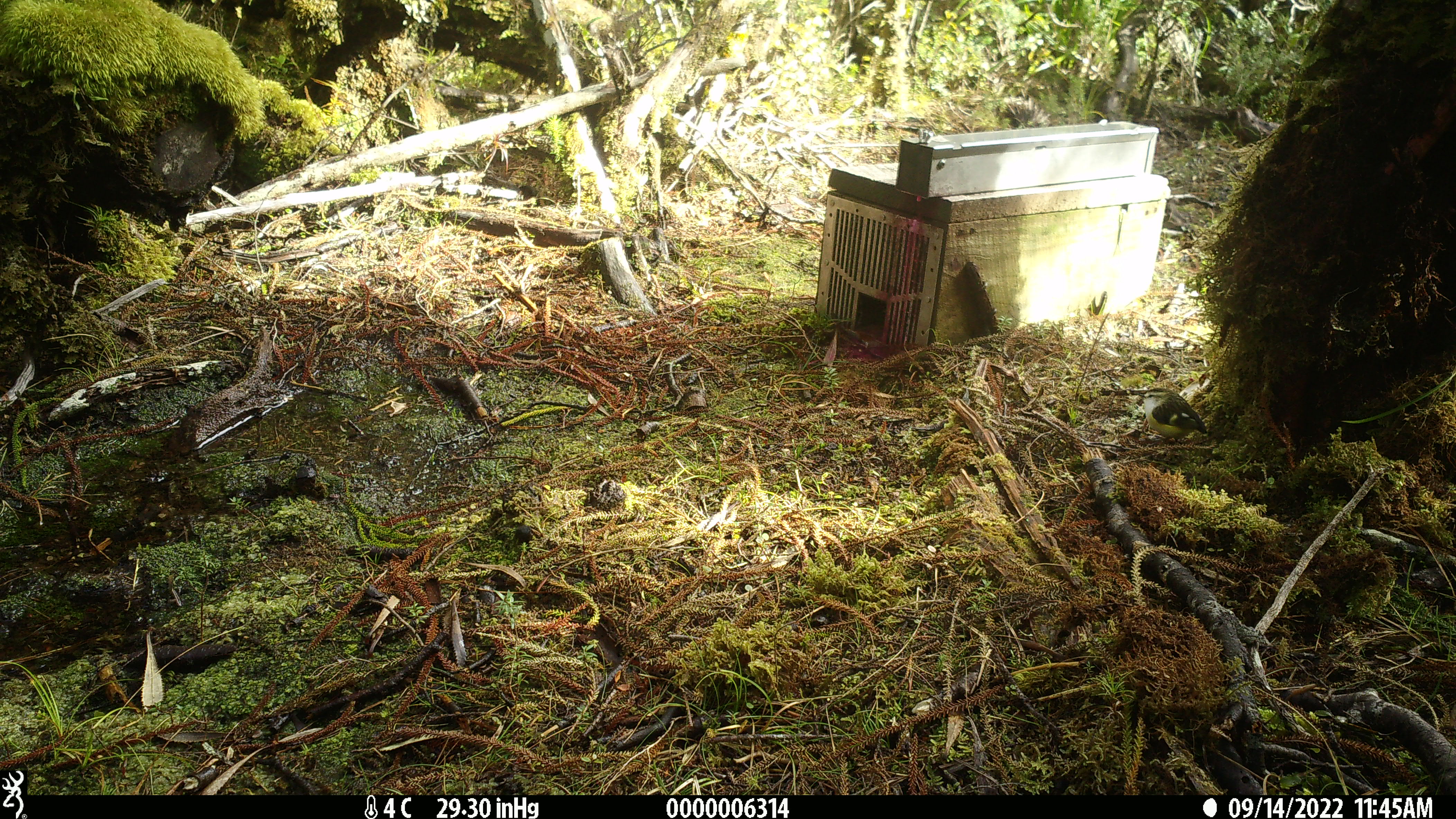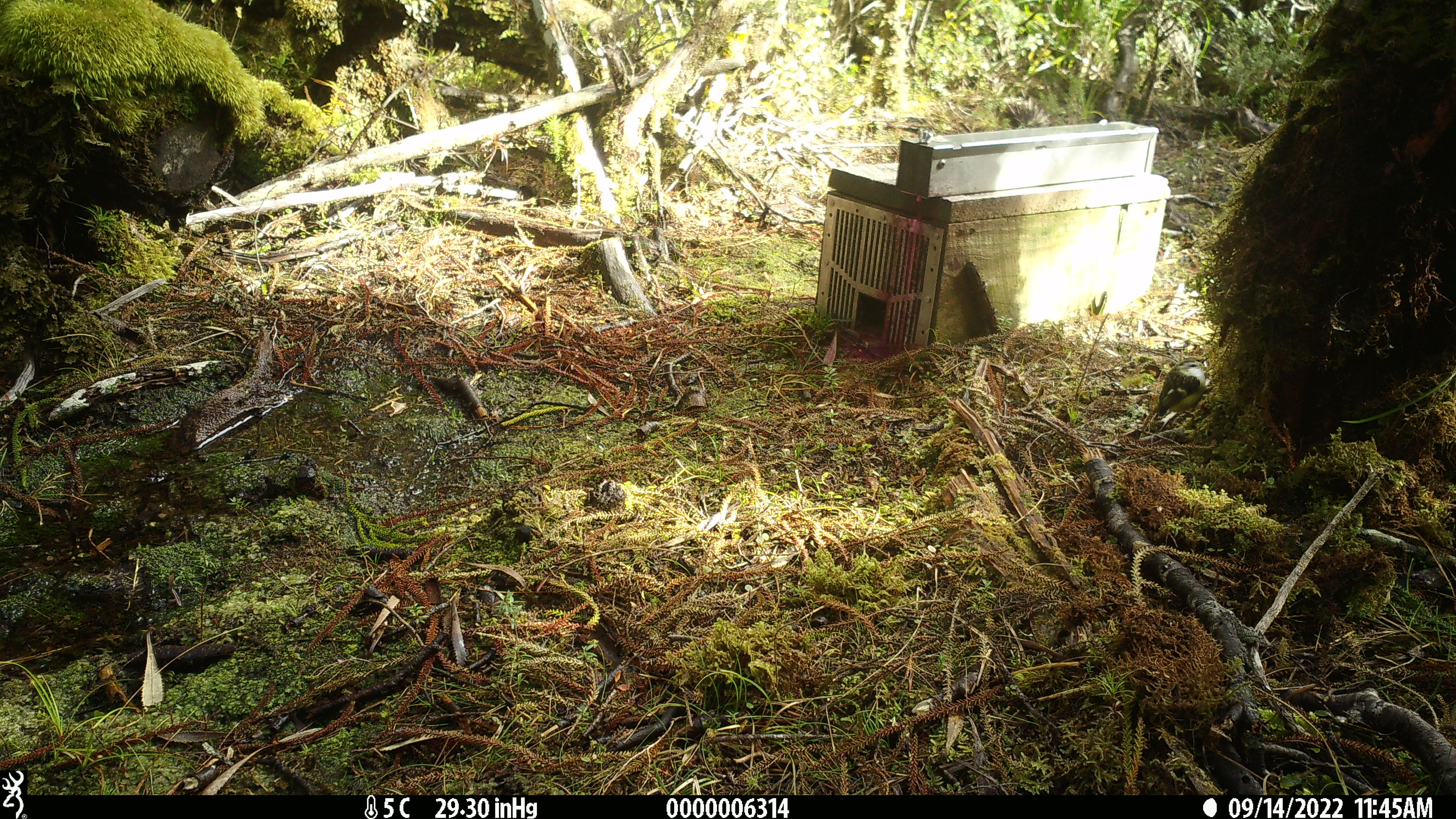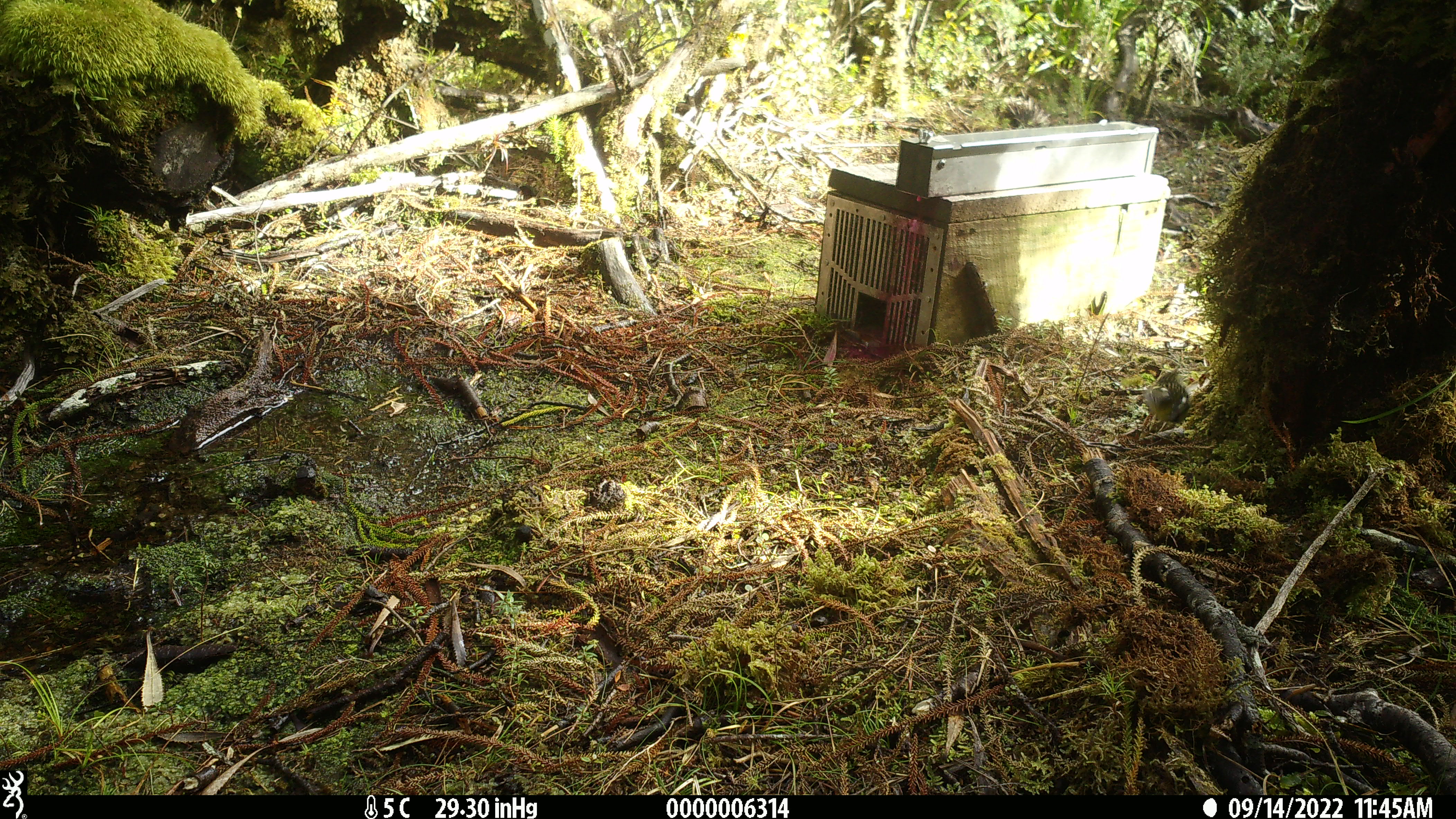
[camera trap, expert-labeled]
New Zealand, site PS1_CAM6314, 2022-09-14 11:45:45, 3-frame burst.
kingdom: Animalia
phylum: Chordata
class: Aves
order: Passeriformes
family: Acanthisittidae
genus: Acanthisitta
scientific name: Acanthisitta chloris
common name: rifleman